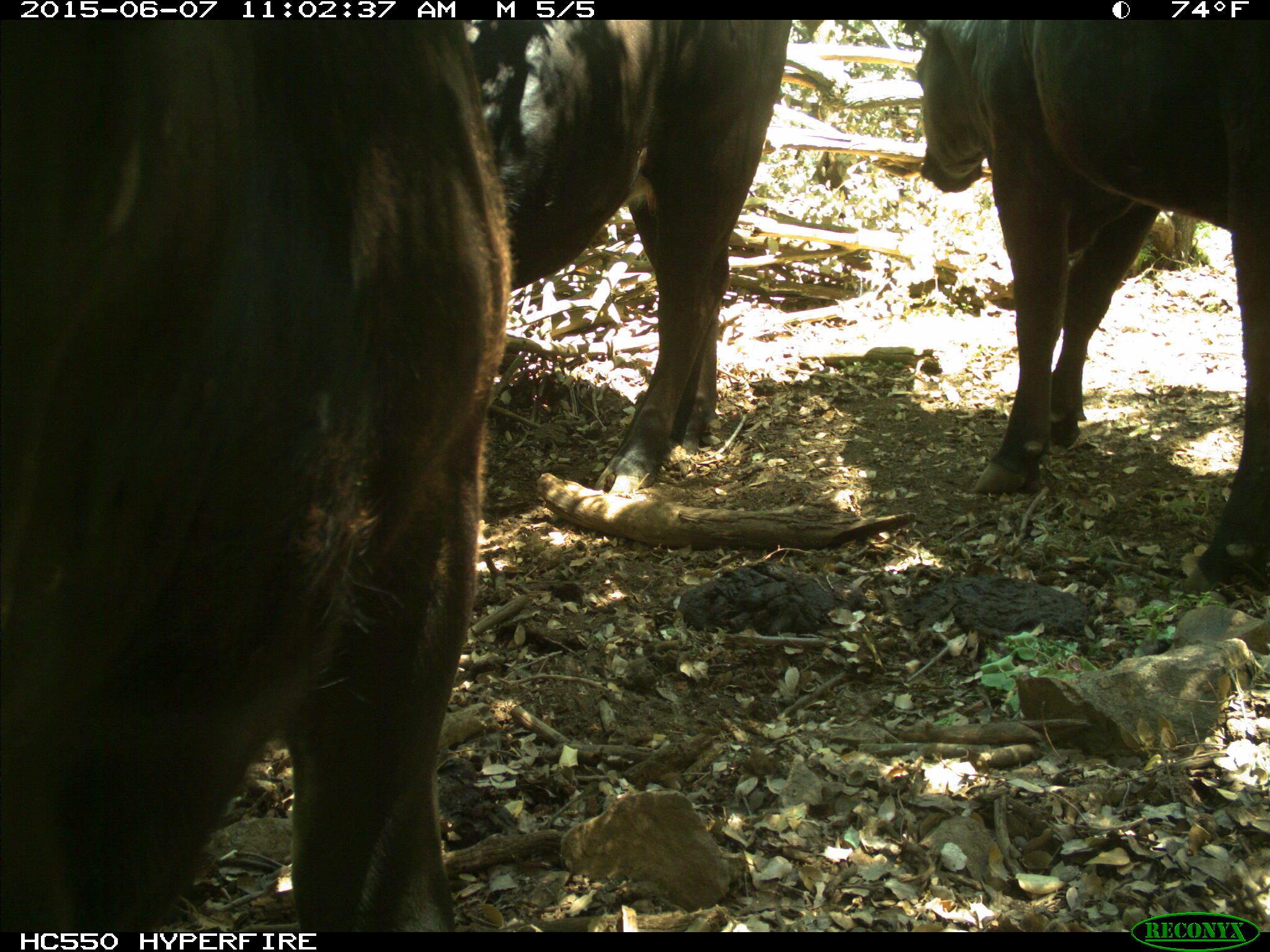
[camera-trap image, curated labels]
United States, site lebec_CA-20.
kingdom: Animalia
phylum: Chordata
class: Mammalia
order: Artiodactyla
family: Bovidae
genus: Bos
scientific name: Bos taurus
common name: domestic cow